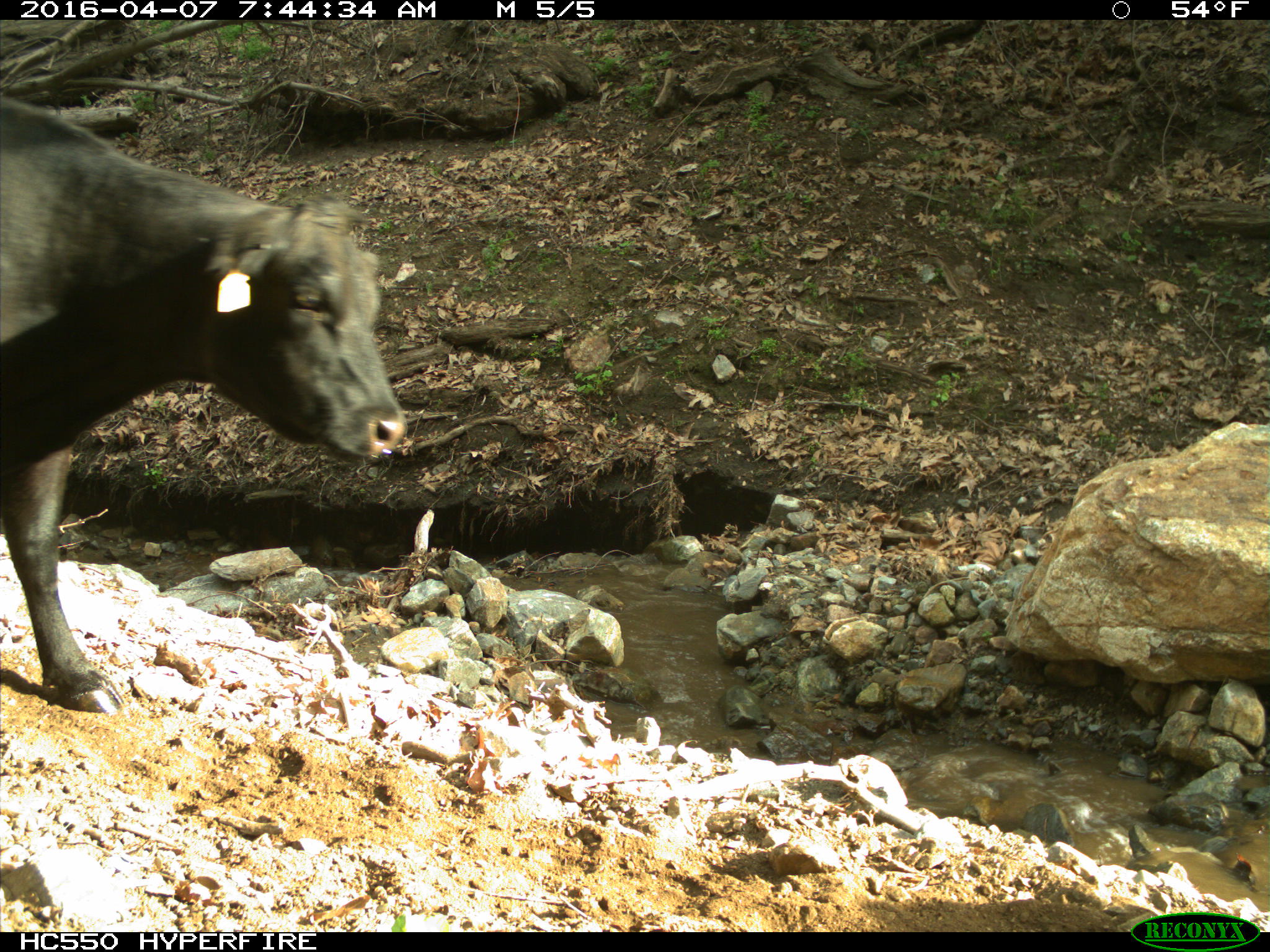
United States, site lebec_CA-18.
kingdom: Animalia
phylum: Chordata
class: Mammalia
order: Artiodactyla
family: Bovidae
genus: Bos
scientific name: Bos taurus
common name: domestic cow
Bos taurus (domestic cow).